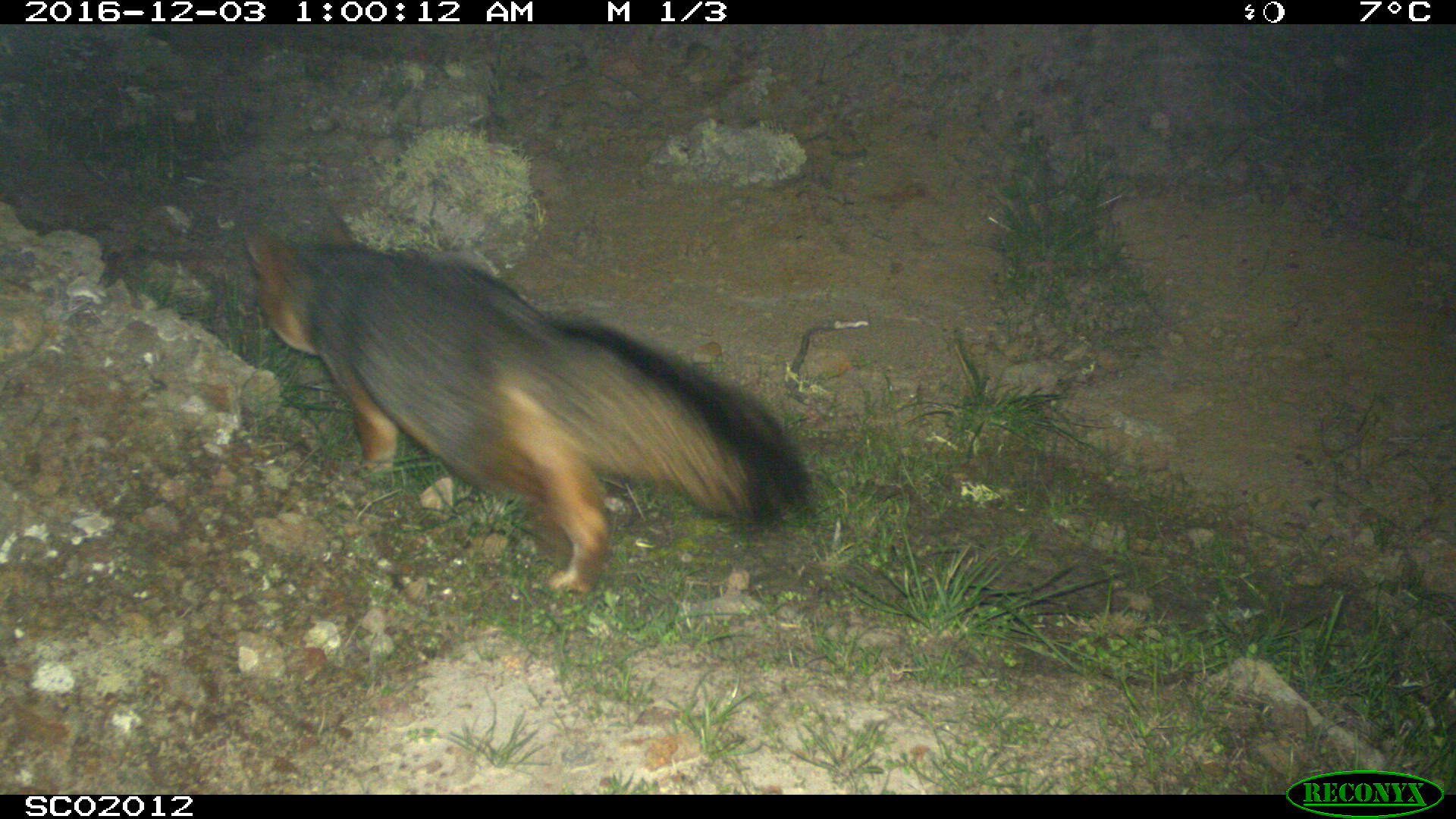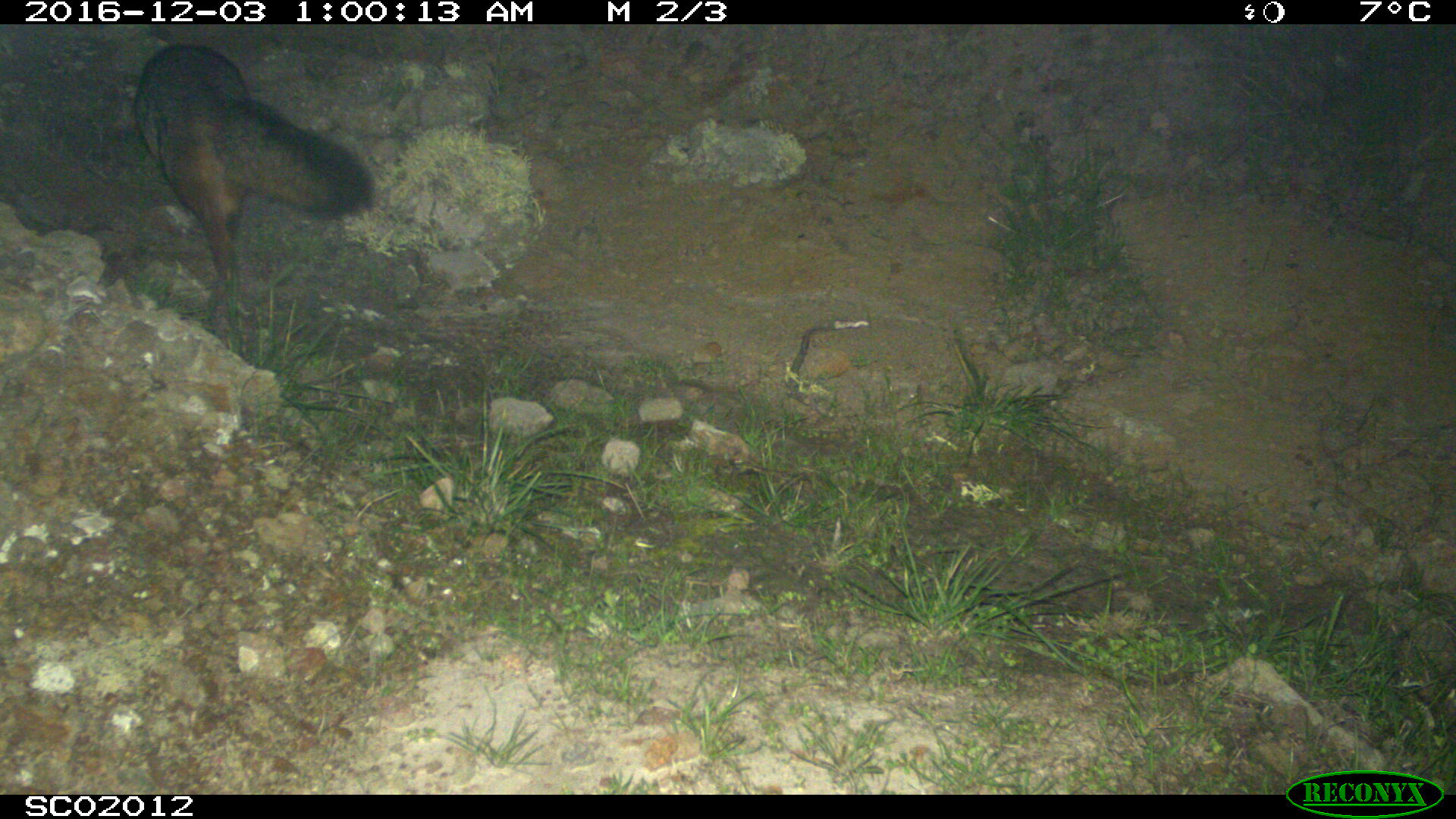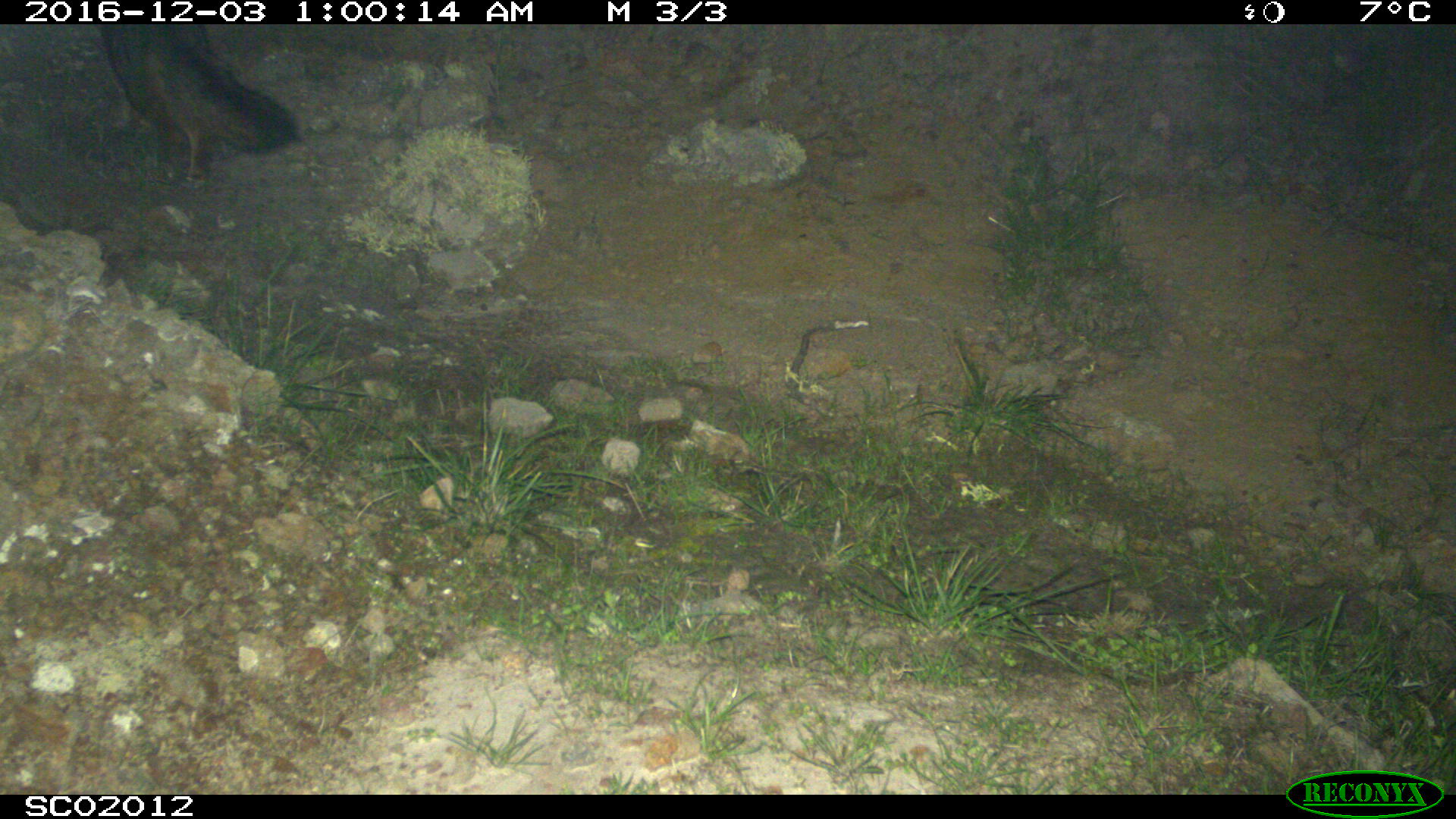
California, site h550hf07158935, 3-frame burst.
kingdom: Animalia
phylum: Chordata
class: Mammalia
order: Carnivora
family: Canidae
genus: Urocyon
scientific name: Urocyon littoralis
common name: island fox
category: fox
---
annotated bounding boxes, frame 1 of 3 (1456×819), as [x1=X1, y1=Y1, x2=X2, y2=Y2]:
fox: [x1=243, y1=201, x2=815, y2=592]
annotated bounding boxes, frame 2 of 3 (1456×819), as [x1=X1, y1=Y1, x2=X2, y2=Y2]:
fox: [x1=134, y1=33, x2=375, y2=310]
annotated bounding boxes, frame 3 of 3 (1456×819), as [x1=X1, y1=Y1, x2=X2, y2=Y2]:
fox: [x1=3, y1=23, x2=298, y2=193]